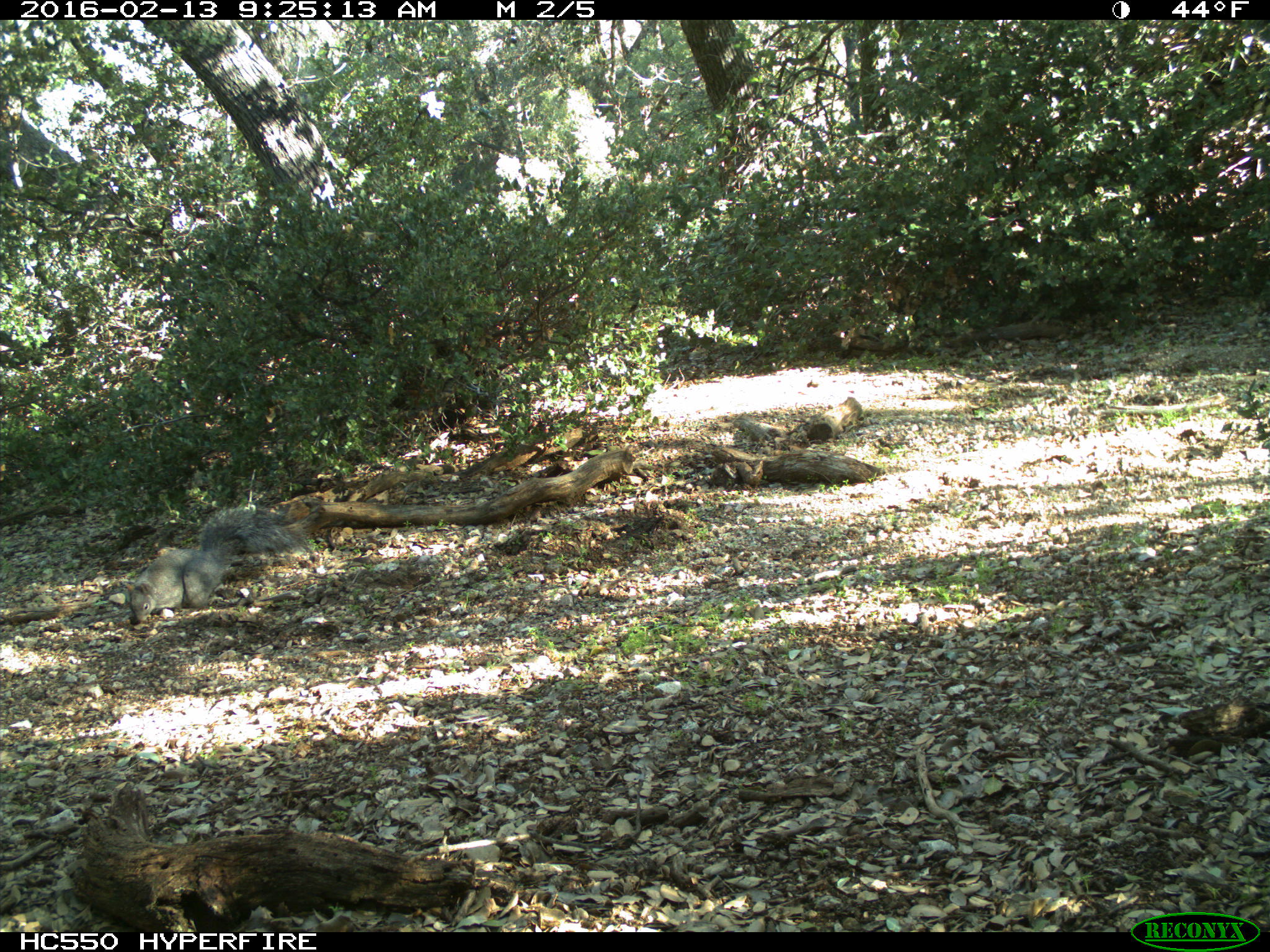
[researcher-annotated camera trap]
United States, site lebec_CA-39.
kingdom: Animalia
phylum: Chordata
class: Mammalia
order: Rodentia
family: Sciuridae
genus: Sciurus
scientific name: Sciurus carolinensis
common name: eastern gray squirrel